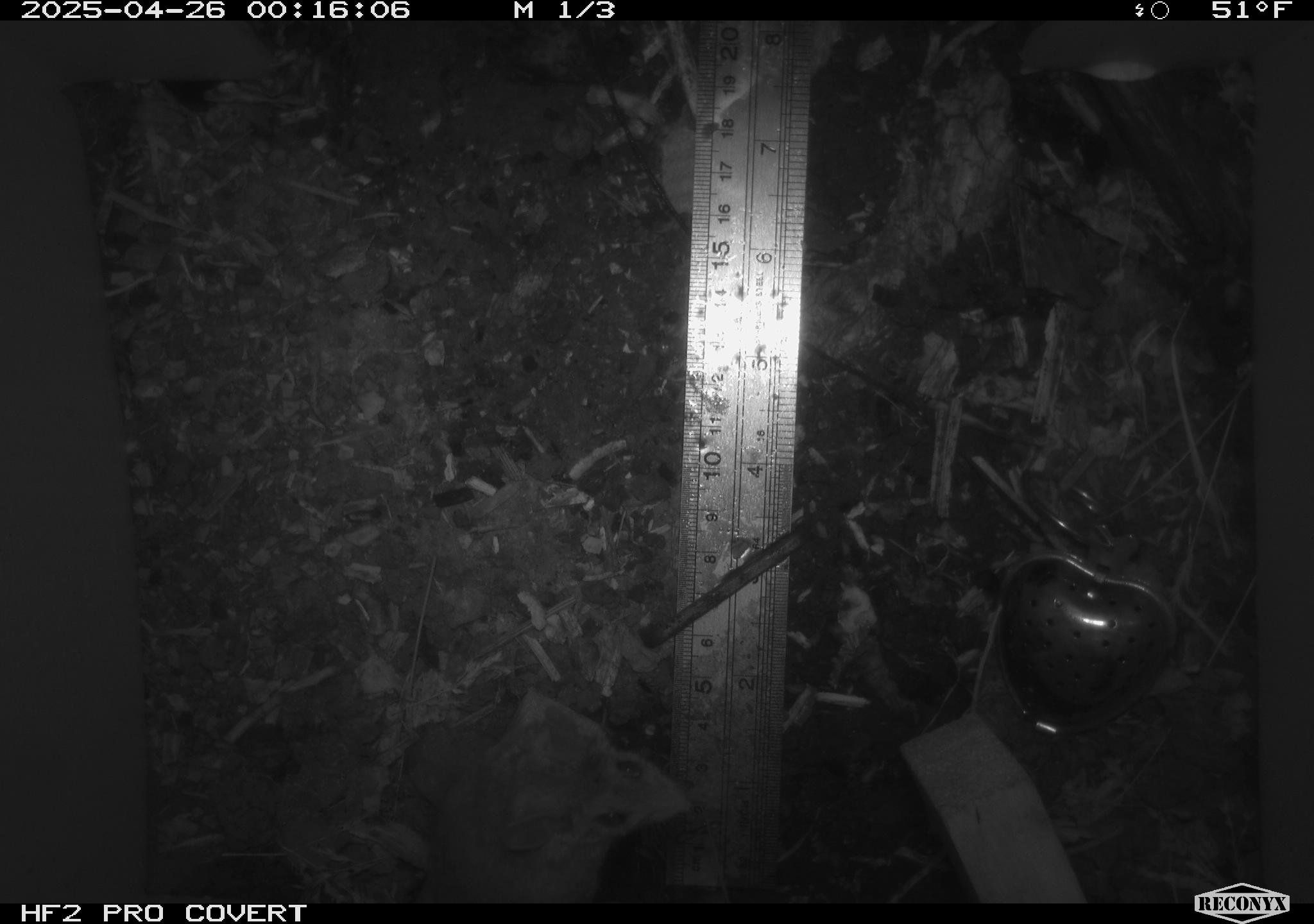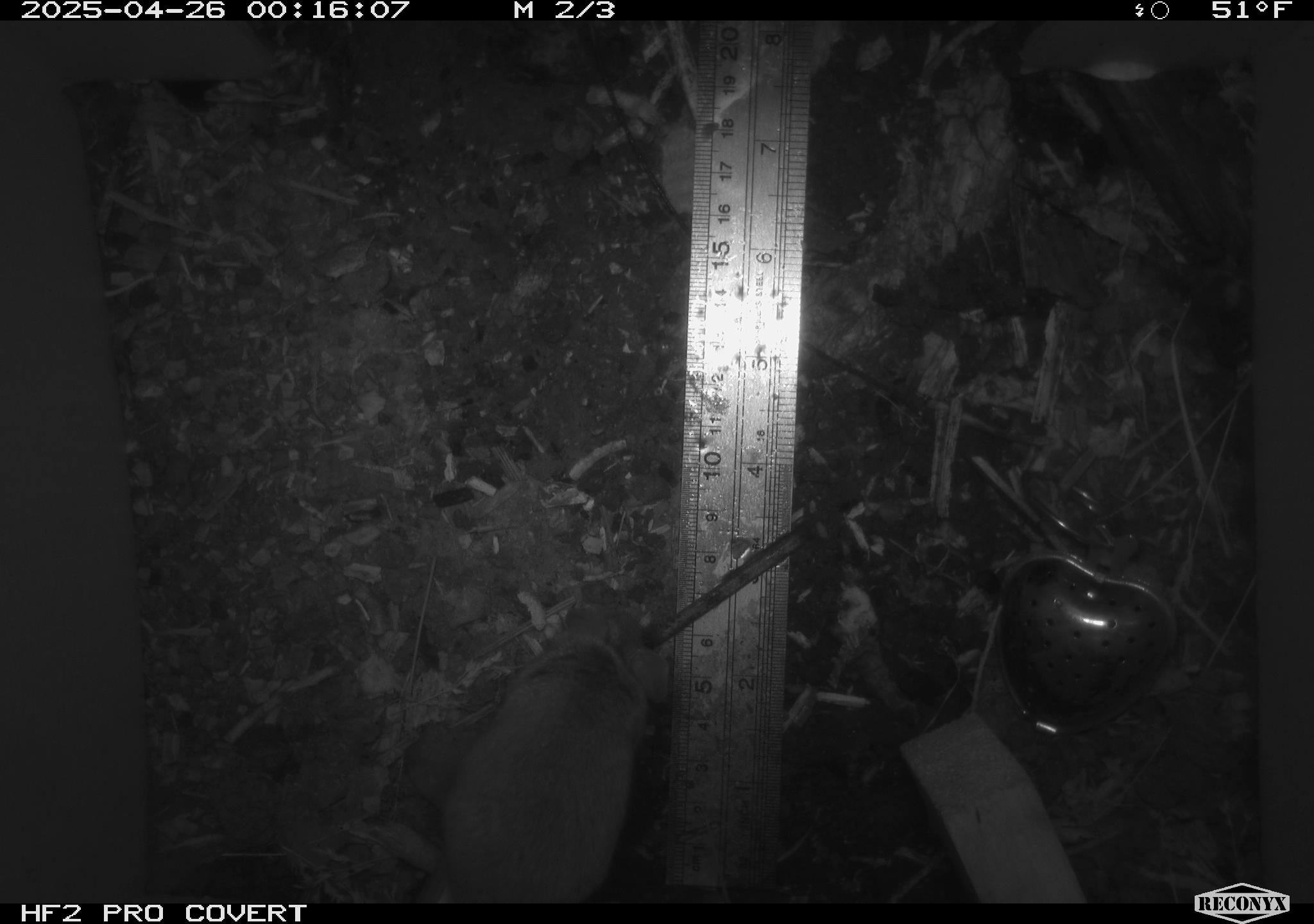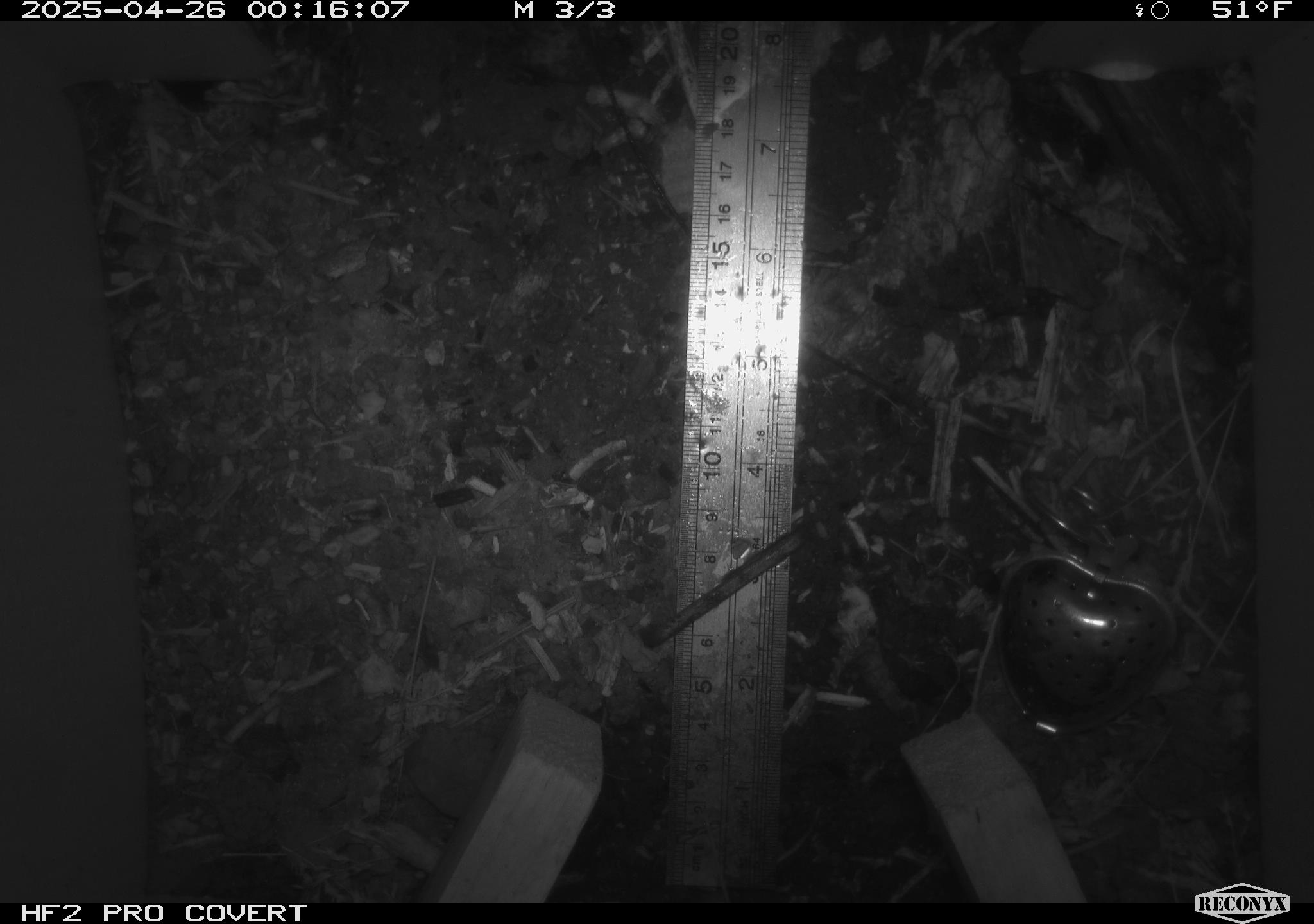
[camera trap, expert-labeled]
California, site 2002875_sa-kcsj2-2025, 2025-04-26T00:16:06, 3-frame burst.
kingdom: Animalia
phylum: Chordata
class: Mammalia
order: Rodentia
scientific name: Rodentia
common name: rodent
Rodent (Rodentia).